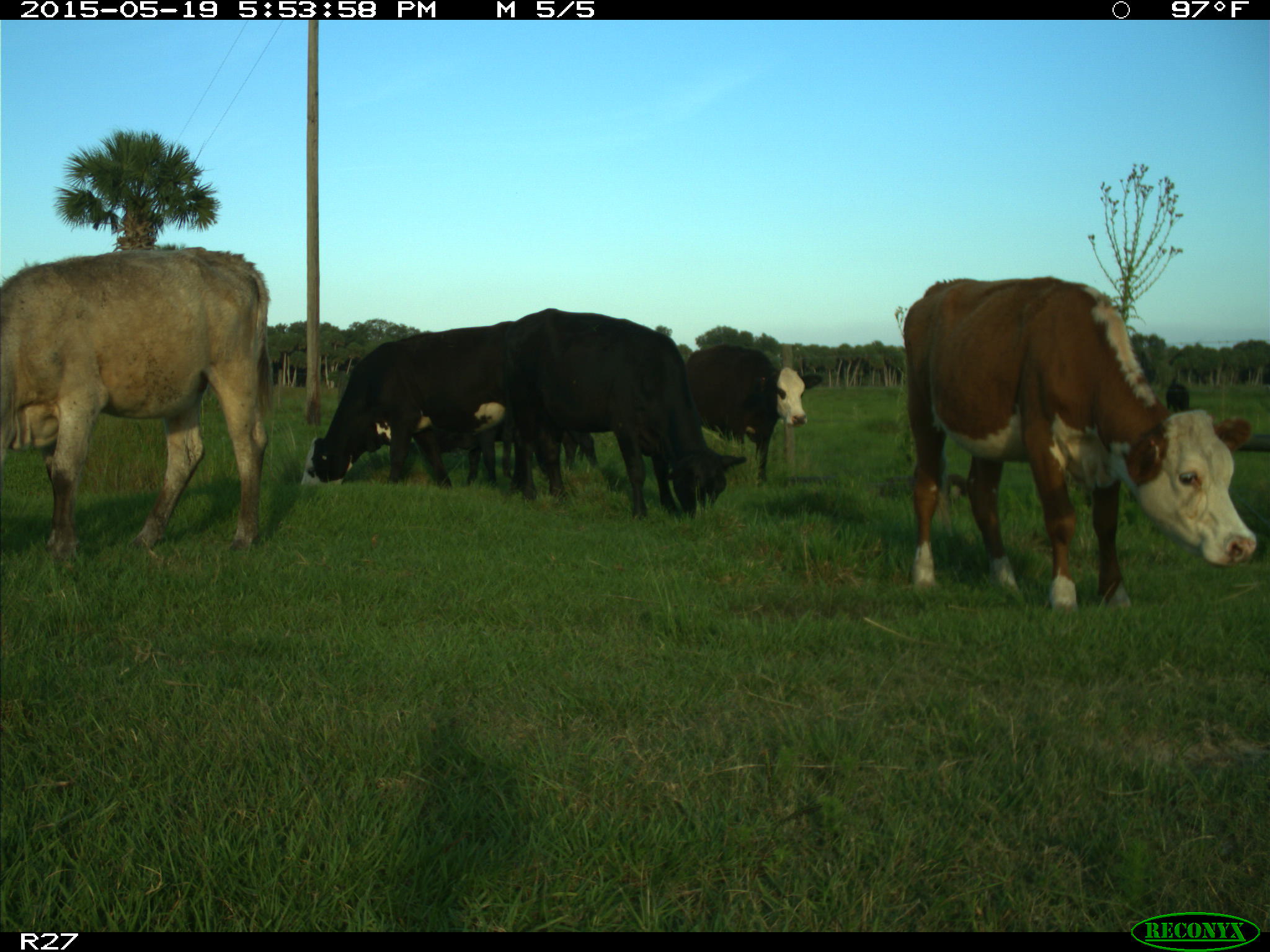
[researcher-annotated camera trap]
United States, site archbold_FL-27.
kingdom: Animalia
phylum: Chordata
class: Mammalia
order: Artiodactyla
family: Bovidae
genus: Bos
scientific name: Bos taurus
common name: domestic cow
Bos taurus (domestic cow).